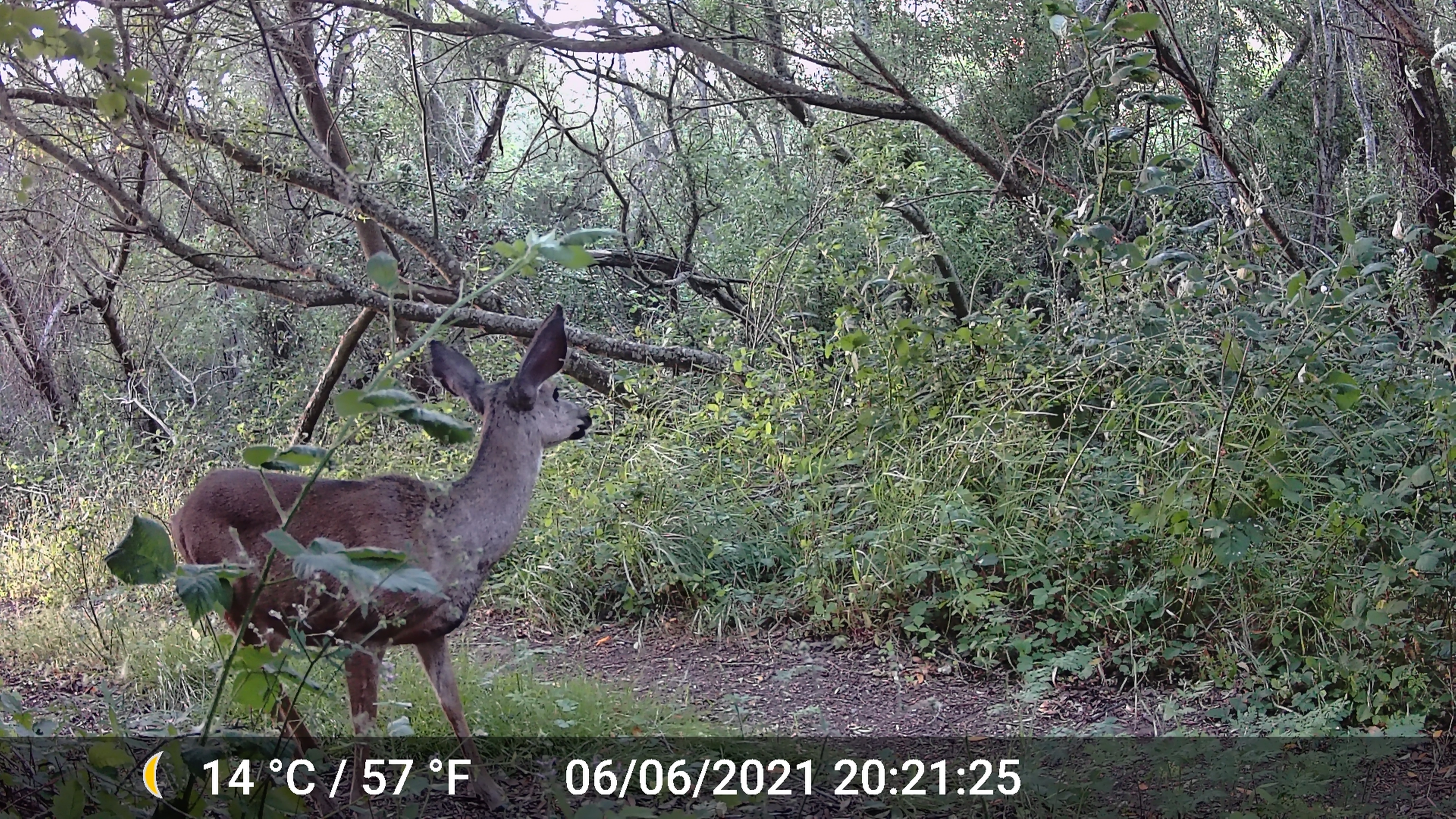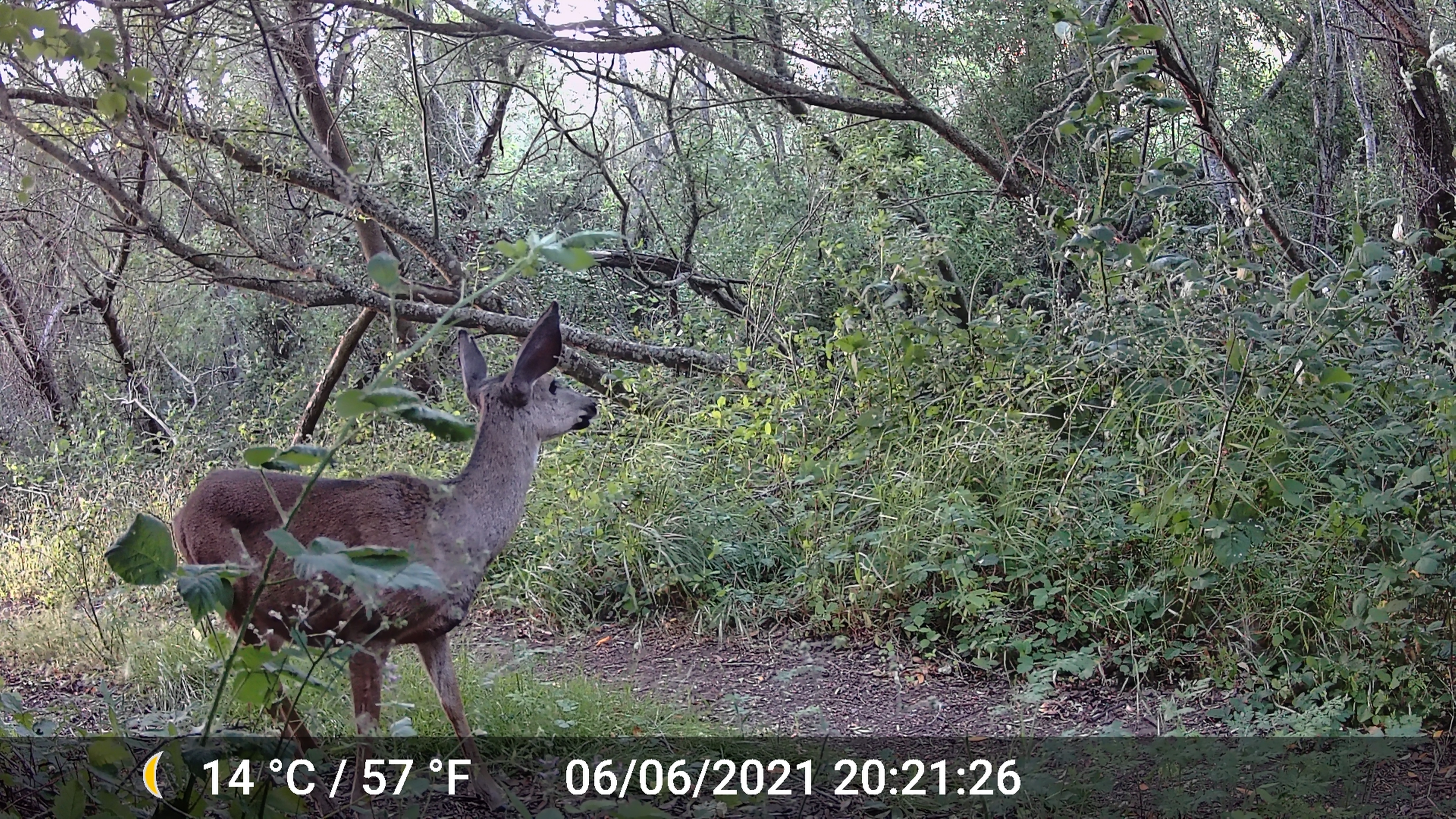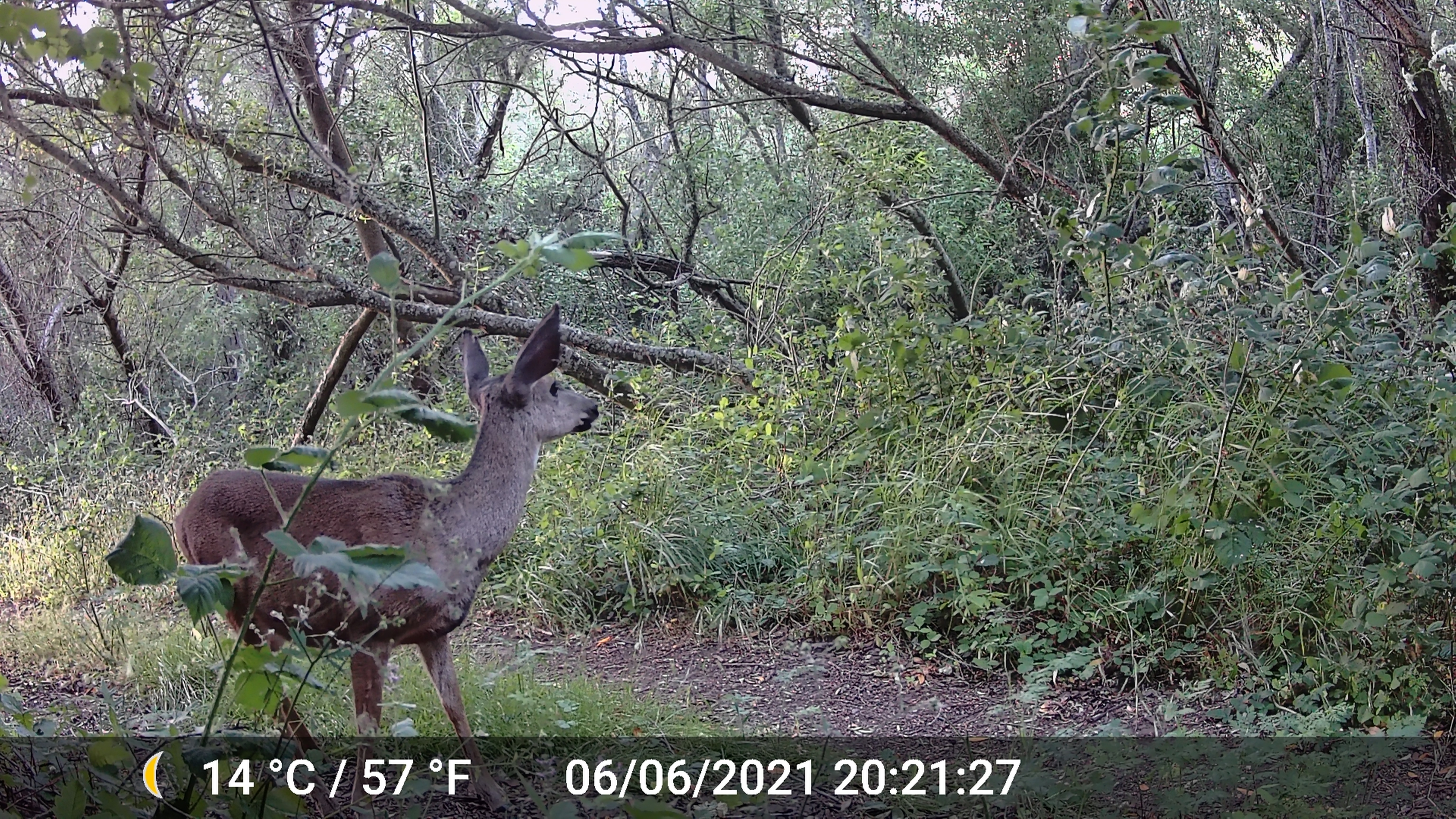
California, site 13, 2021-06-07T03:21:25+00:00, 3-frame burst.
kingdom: Animalia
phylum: Chordata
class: Mammalia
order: Artiodactyla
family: Cervidae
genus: Odocoileus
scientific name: Odocoileus hemionus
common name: mule deer